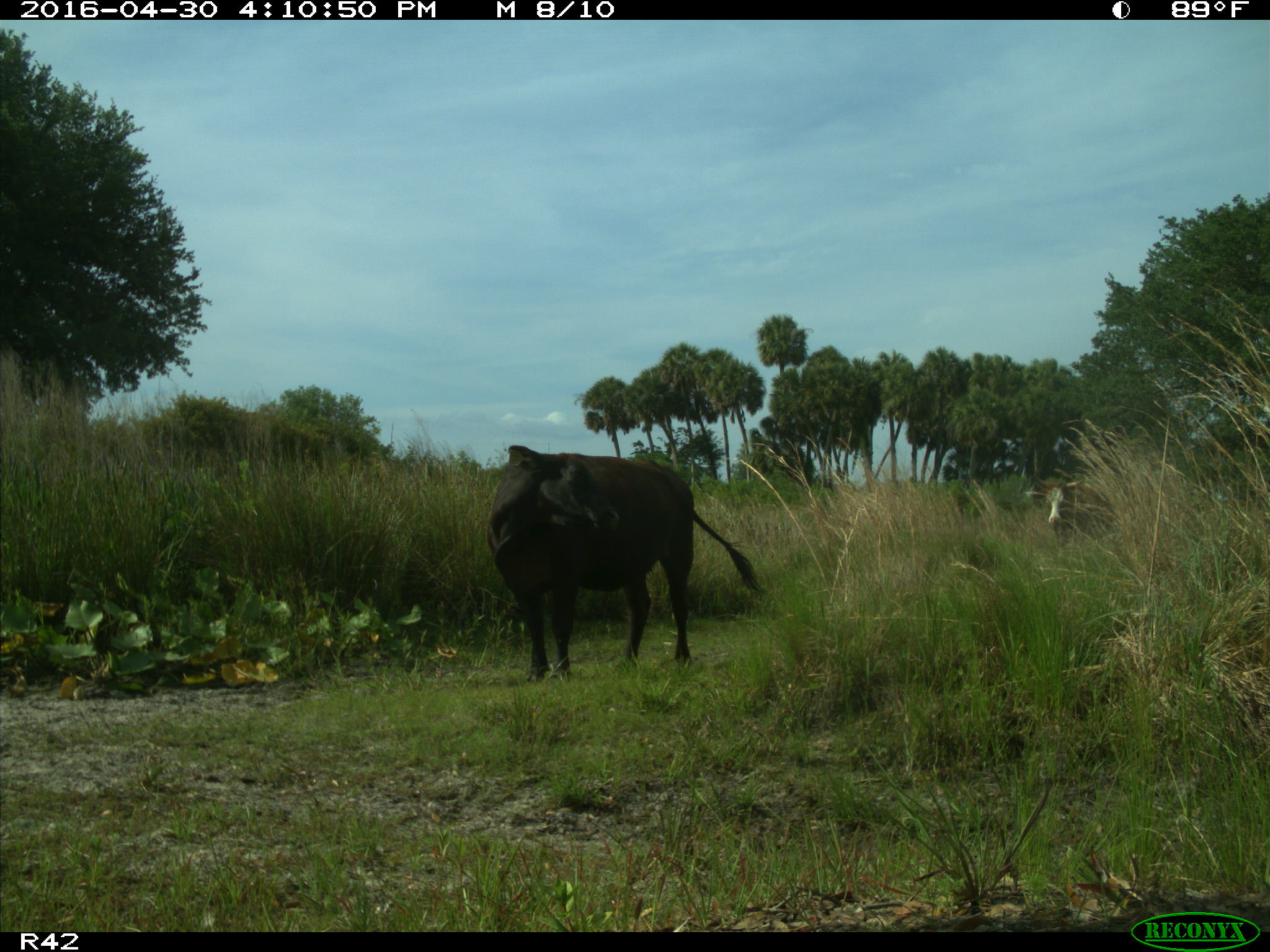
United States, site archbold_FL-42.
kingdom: Animalia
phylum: Chordata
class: Mammalia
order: Artiodactyla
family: Bovidae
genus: Bos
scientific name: Bos taurus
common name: domestic cow